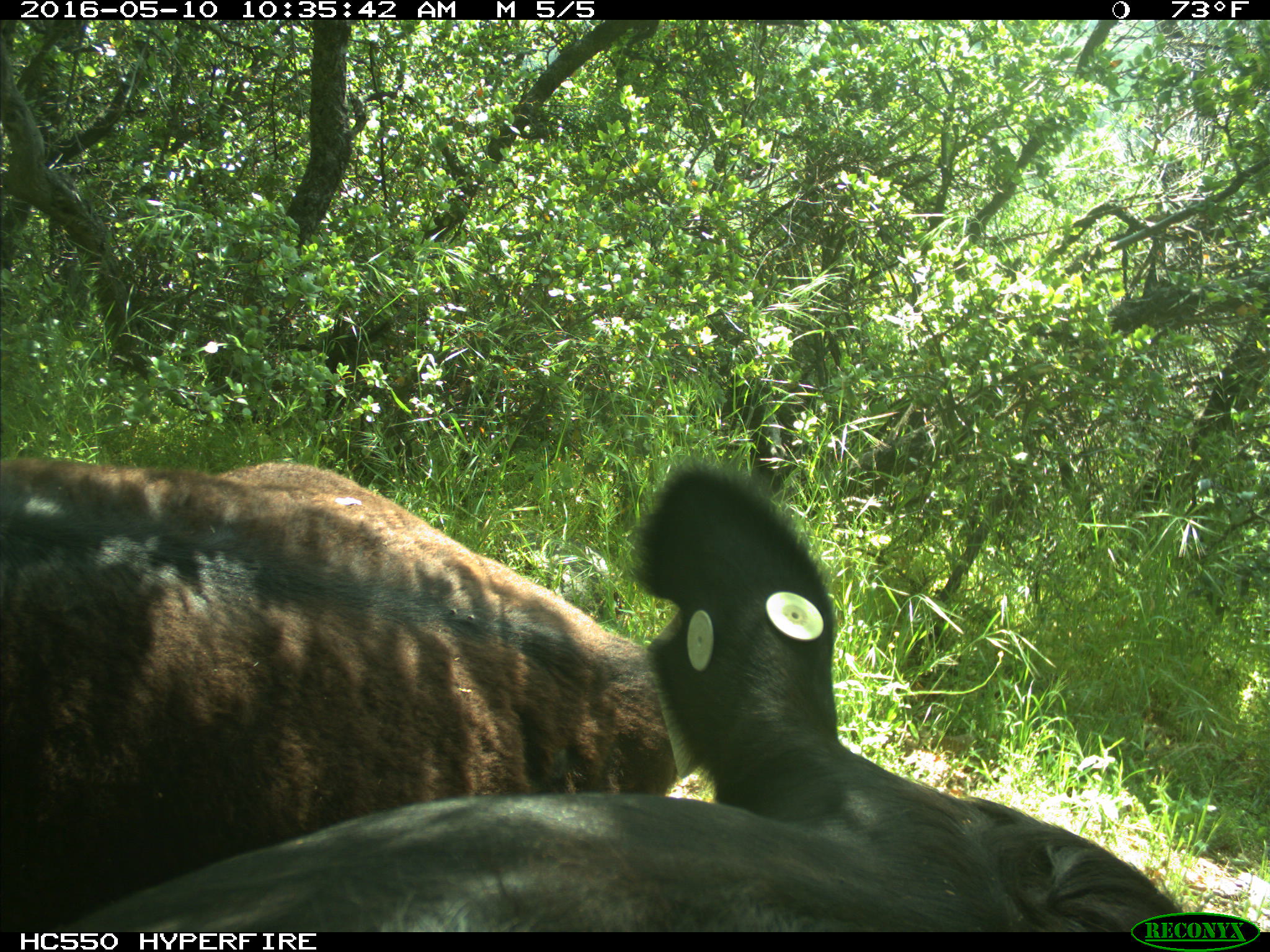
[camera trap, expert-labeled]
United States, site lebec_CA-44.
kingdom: Animalia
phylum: Chordata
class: Mammalia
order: Artiodactyla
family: Bovidae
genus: Bos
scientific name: Bos taurus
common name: domestic cow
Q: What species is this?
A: Bos taurus (domestic cow).